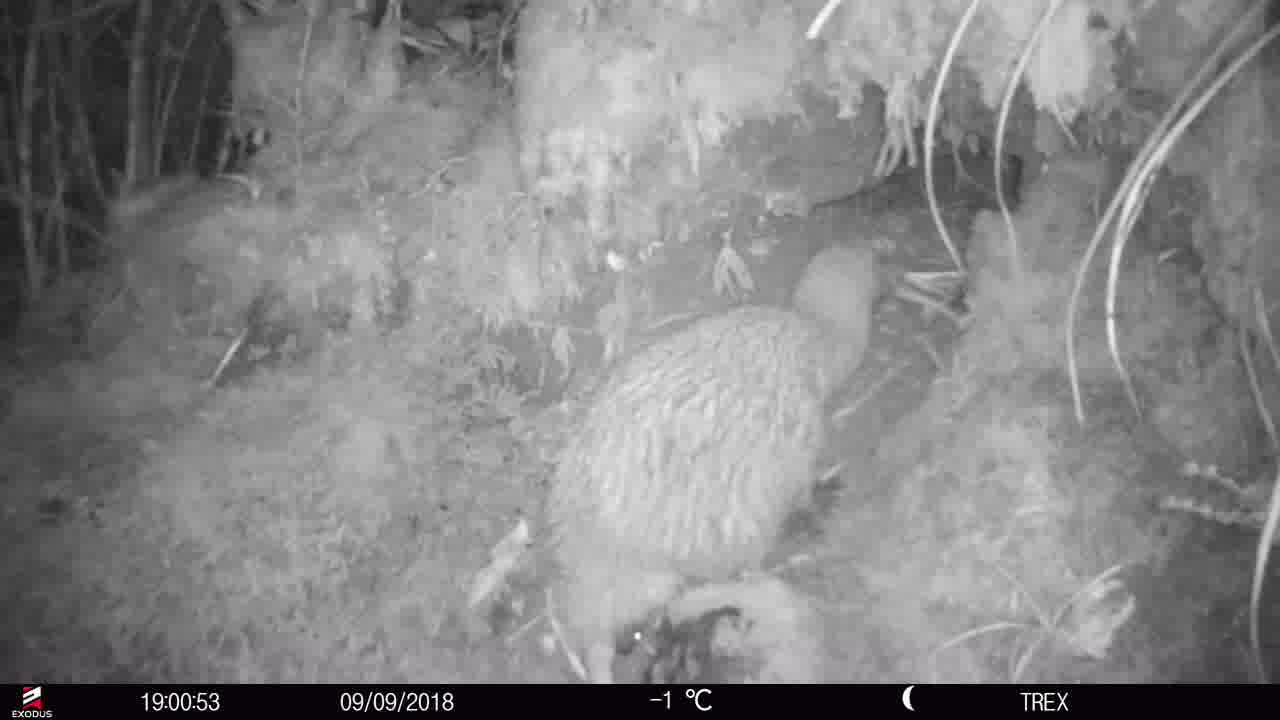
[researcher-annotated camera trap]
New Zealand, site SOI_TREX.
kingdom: Animalia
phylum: Chordata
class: Aves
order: Apterygiformes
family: Apterygidae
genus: Apteryx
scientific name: Apteryx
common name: kiwi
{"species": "kiwi (Apteryx)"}